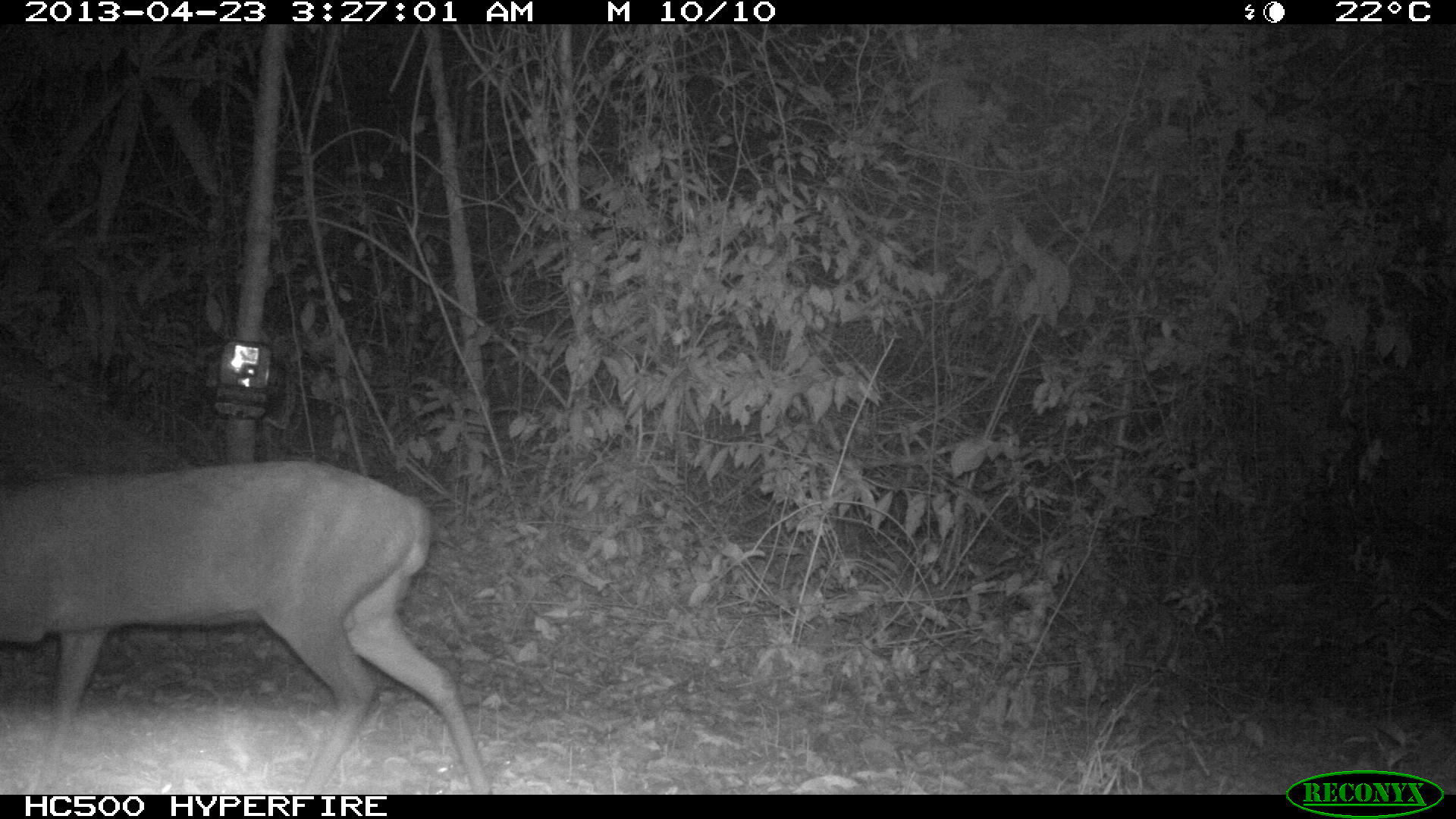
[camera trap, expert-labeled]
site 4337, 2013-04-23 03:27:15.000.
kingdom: Animalia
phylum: Chordata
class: Mammalia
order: Artiodactyla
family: Cervidae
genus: Mazama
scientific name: Mazama temama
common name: central american red brocket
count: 1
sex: male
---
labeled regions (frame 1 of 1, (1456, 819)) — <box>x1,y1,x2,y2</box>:
mazama temama: <box>0,460,491,794</box>